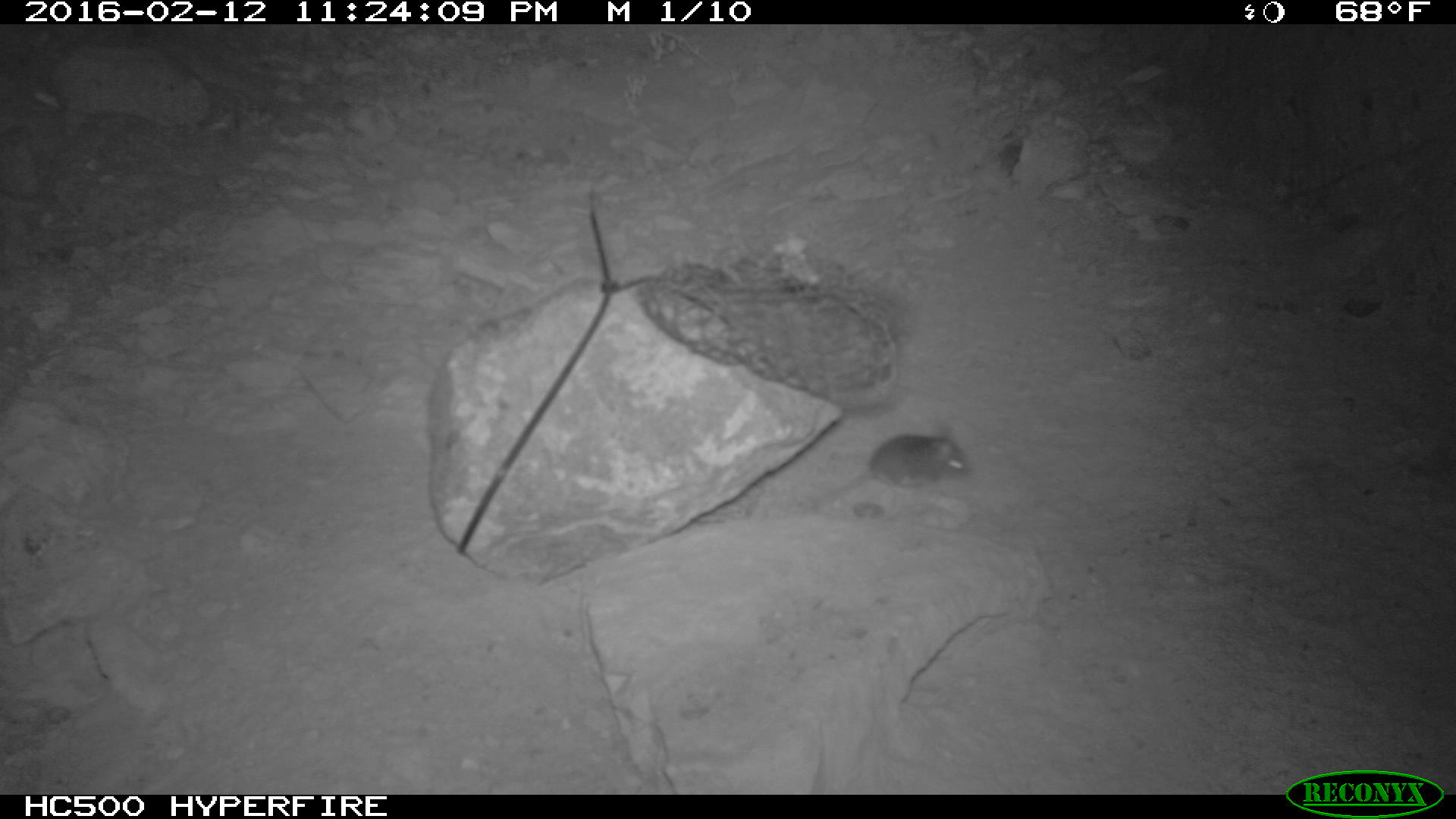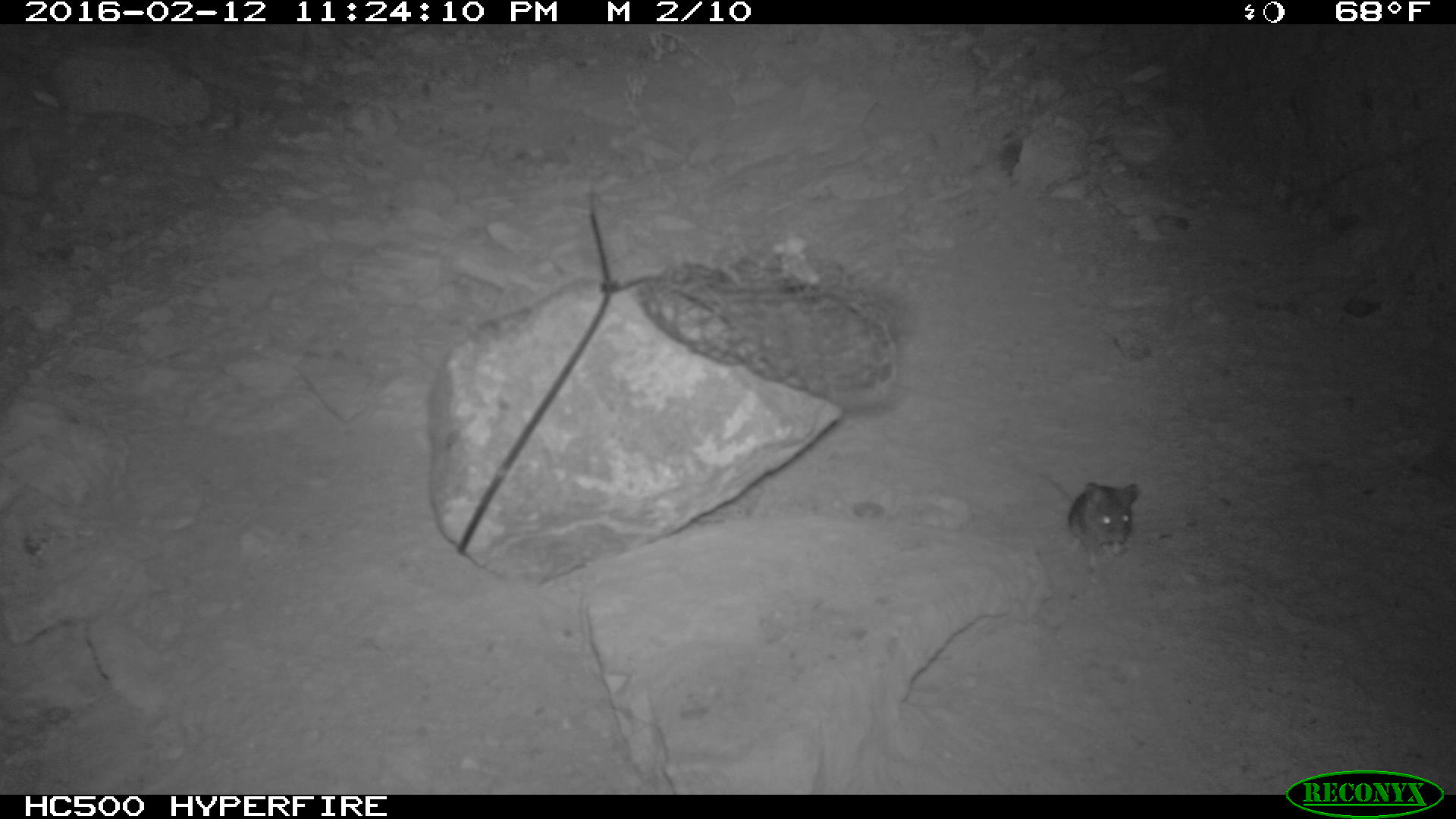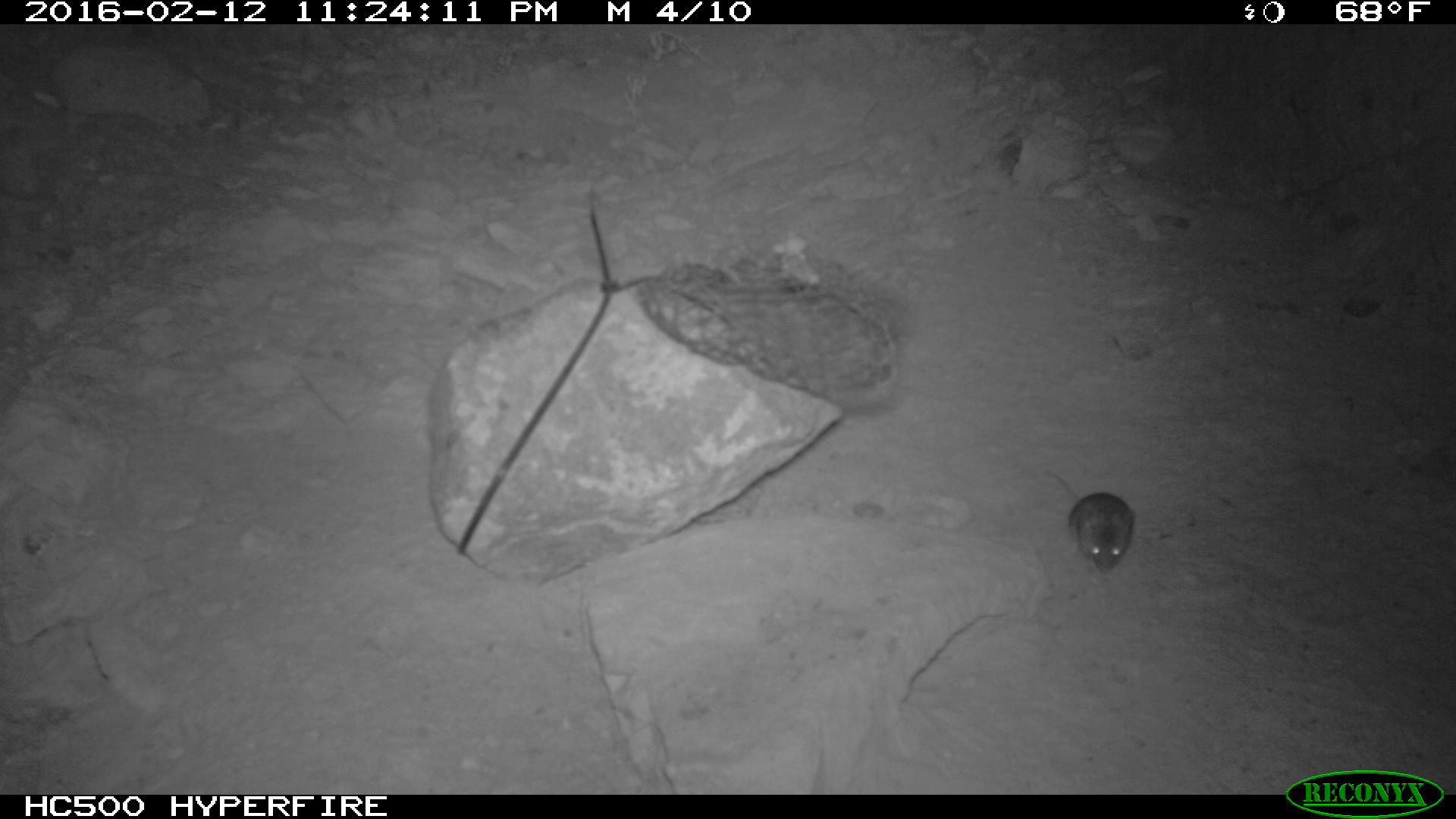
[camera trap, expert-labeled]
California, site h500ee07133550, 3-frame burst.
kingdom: Animalia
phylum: Chordata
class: Mammalia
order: Rodentia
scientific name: Rodentia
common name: rodent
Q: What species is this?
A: Rodent (Rodentia).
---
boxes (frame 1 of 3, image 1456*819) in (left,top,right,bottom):
rodent: (812,423,972,507)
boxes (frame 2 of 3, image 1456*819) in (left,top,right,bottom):
rodent: (1033,469,1141,574)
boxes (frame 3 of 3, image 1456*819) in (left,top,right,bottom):
rodent: (1043,471,1134,572)